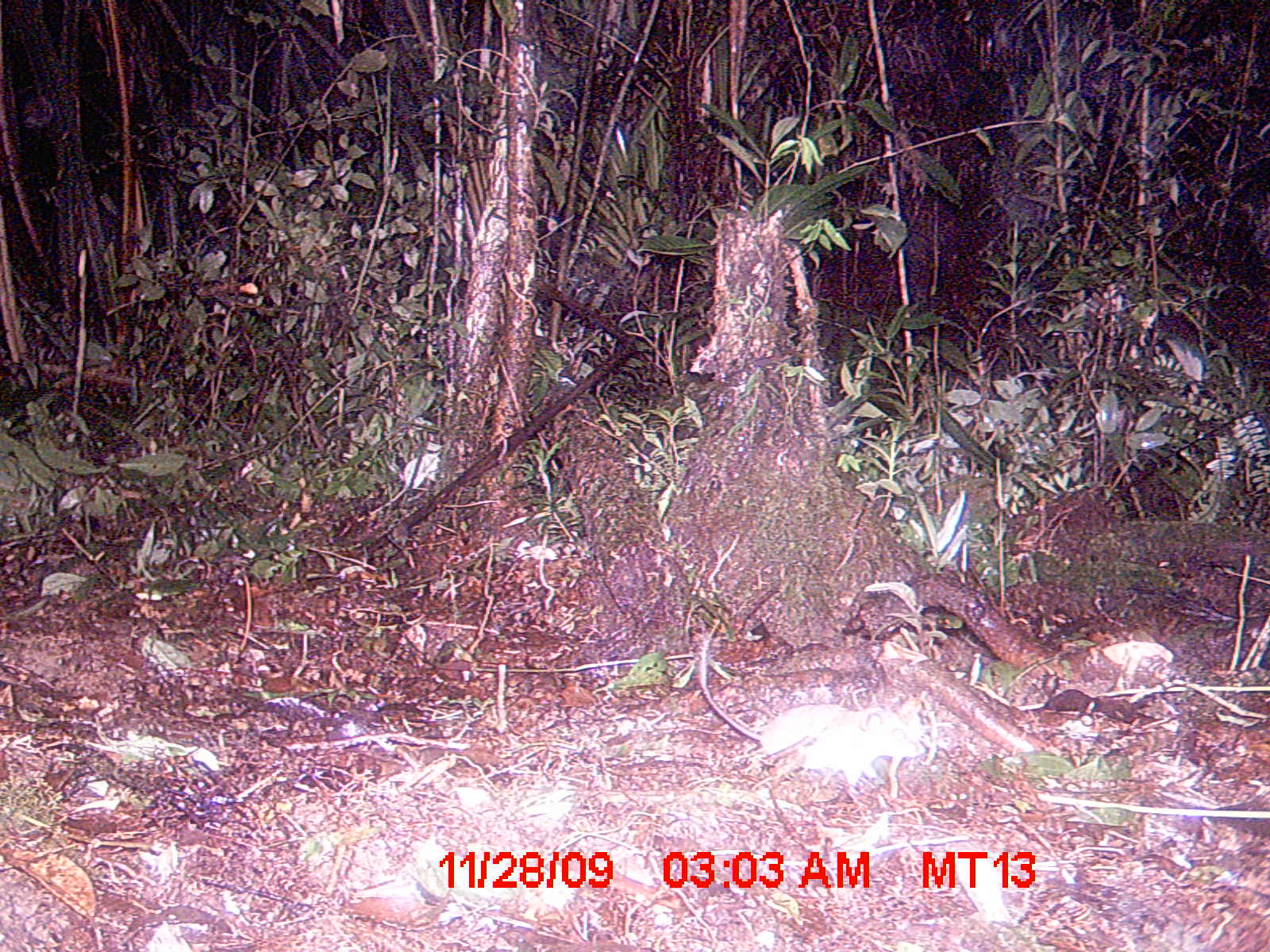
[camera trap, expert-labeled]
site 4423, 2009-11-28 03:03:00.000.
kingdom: Animalia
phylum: Chordata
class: Mammalia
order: Rodentia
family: Nesomyidae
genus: Eliurus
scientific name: Eliurus petteri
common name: petter's tuft-tailed rat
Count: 1.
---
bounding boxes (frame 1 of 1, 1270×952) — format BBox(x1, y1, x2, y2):
eliurus petteri: BBox(695, 618, 926, 798)